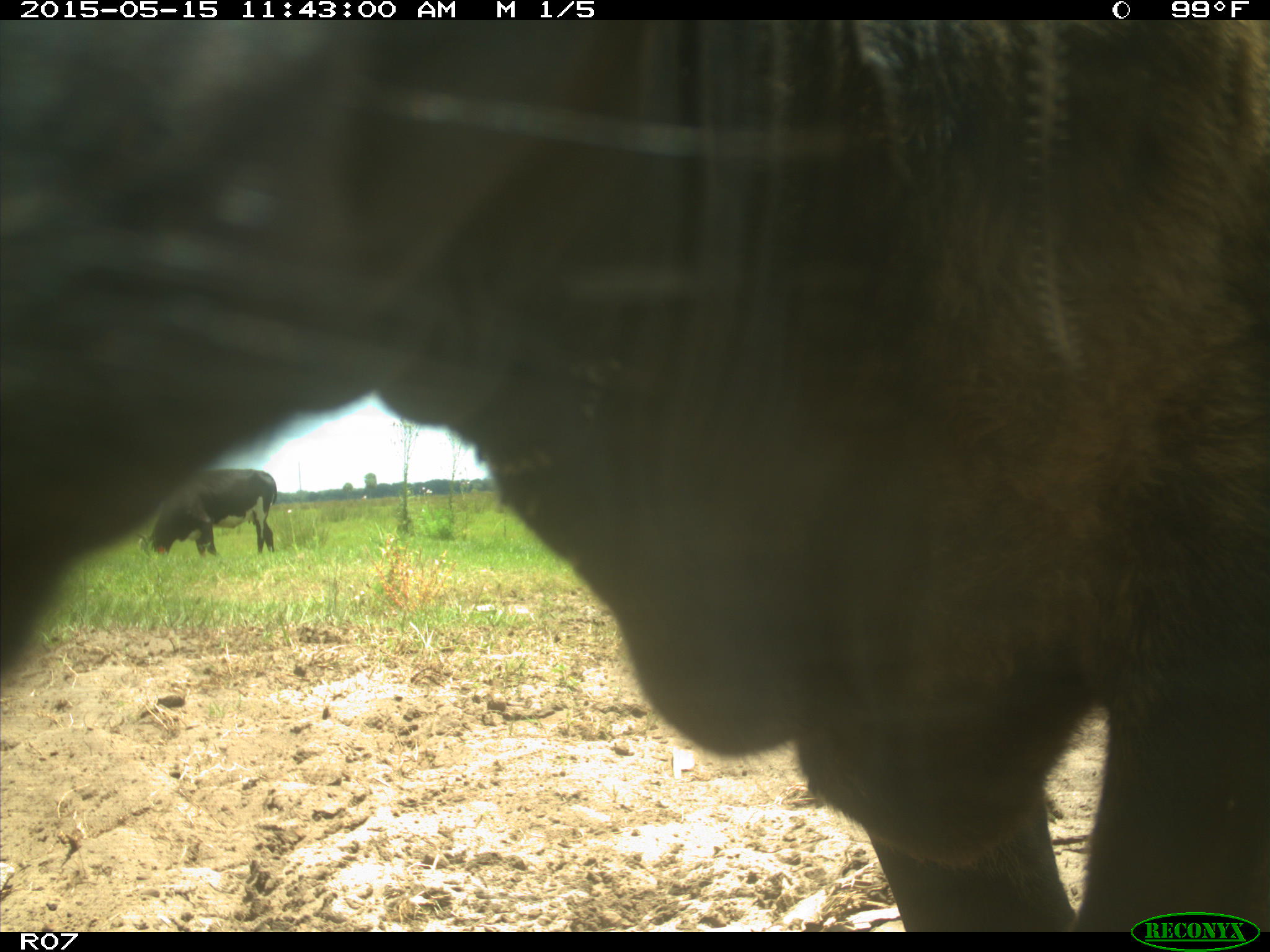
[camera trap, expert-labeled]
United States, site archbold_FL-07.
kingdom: Animalia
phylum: Chordata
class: Mammalia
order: Artiodactyla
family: Bovidae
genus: Bos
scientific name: Bos taurus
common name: domestic cow